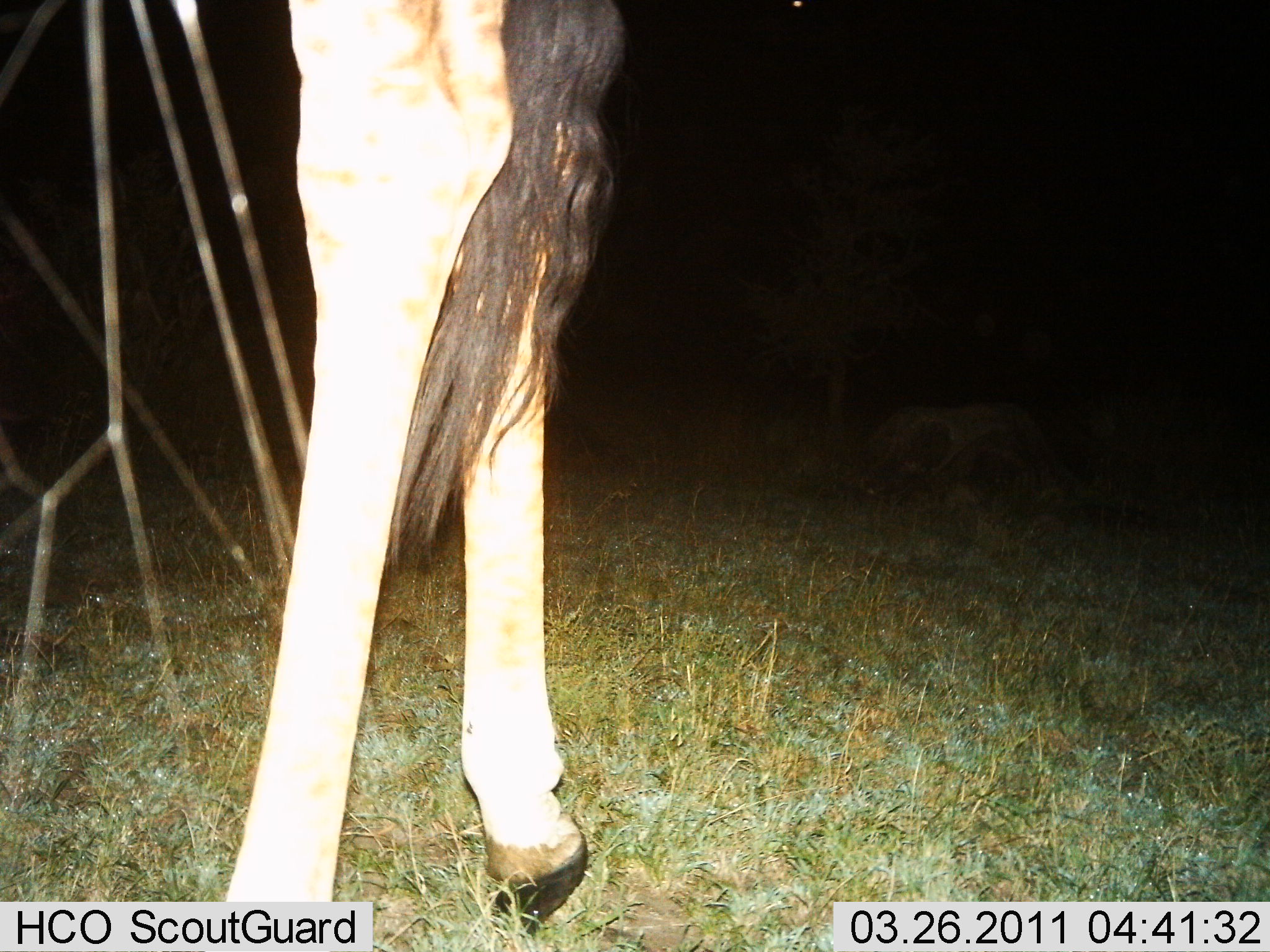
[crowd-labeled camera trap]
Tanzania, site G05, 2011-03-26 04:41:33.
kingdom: Animalia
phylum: Chordata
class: Mammalia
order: Artiodactyla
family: Bovidae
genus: Connochaetes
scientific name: Connochaetes taurinus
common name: blue wildebeest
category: wildebeest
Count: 1.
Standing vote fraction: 100%.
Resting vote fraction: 0%.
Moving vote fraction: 0%.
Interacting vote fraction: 0%.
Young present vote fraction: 0%.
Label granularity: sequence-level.